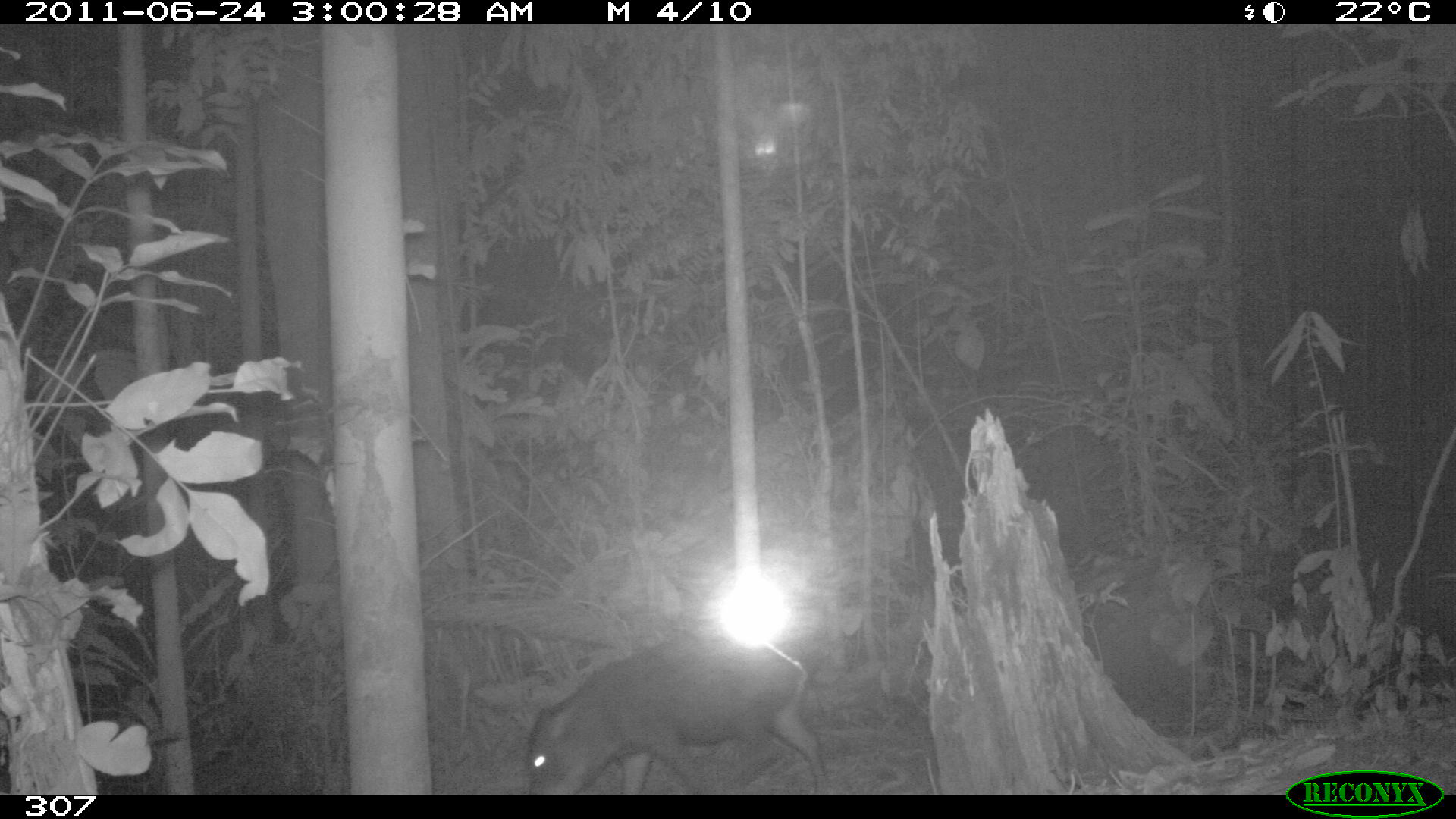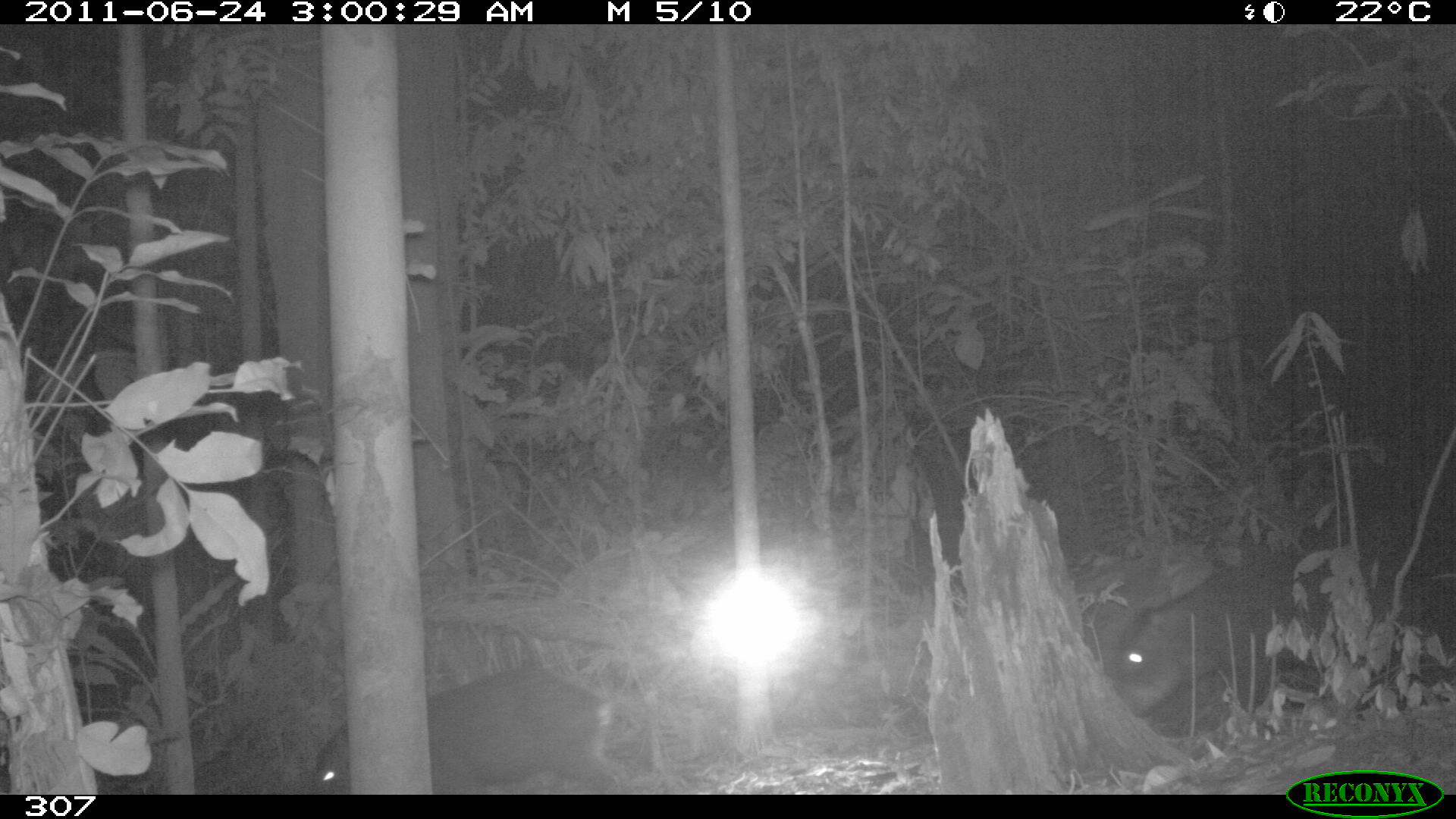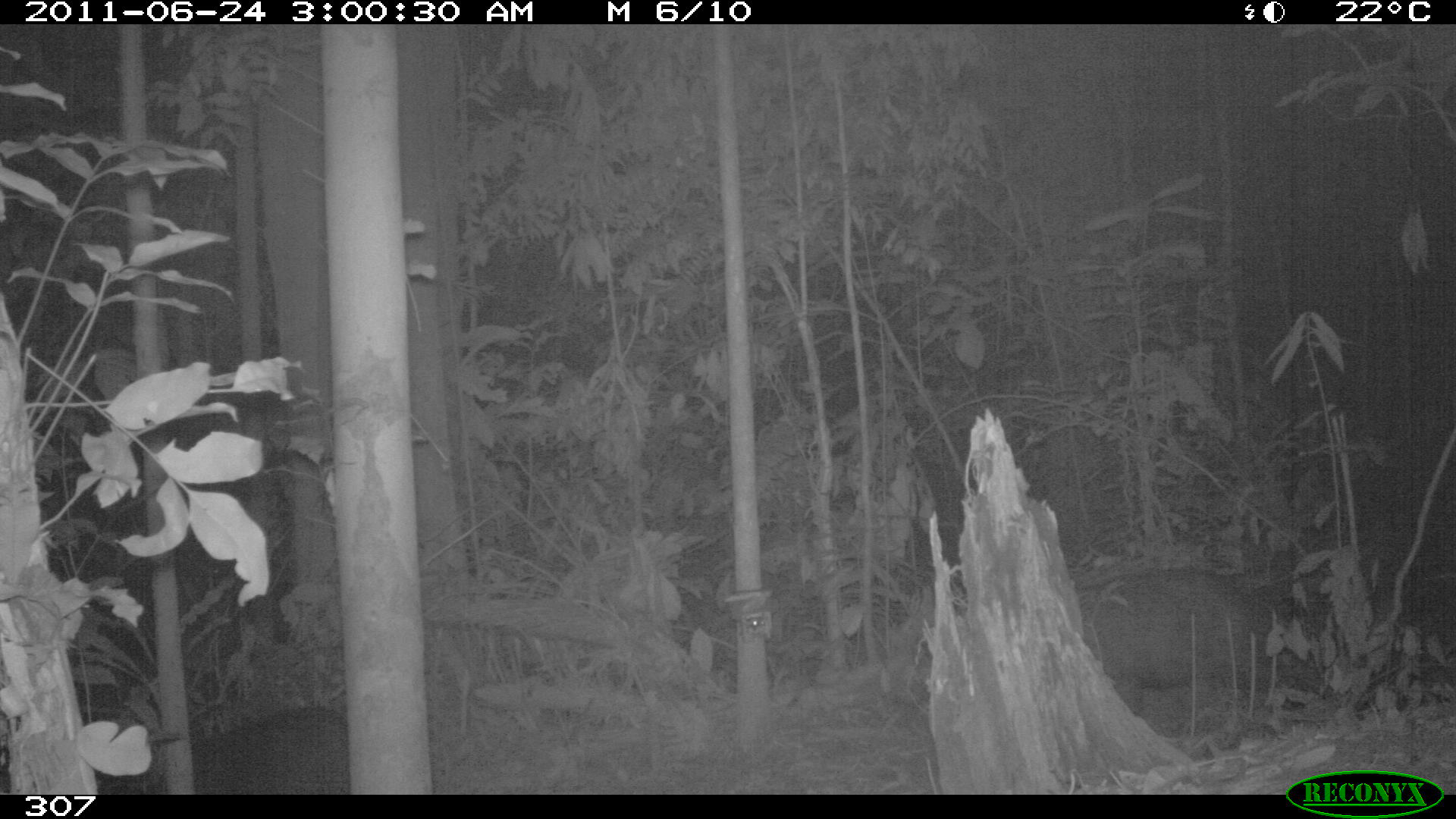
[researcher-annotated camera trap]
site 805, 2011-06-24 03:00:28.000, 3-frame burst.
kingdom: Animalia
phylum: Chordata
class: Mammalia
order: Artiodactyla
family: Tayassuidae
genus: Tayassu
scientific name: Tayassu pecari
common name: white-lipped peccary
Tayassu pecari (white-lipped peccary).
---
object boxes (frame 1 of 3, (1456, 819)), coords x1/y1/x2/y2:
tayassu pecari: 524/626/822/795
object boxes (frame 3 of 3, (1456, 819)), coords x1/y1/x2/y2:
tayassu pecari: 1076/569/1277/736; 147/705/353/794